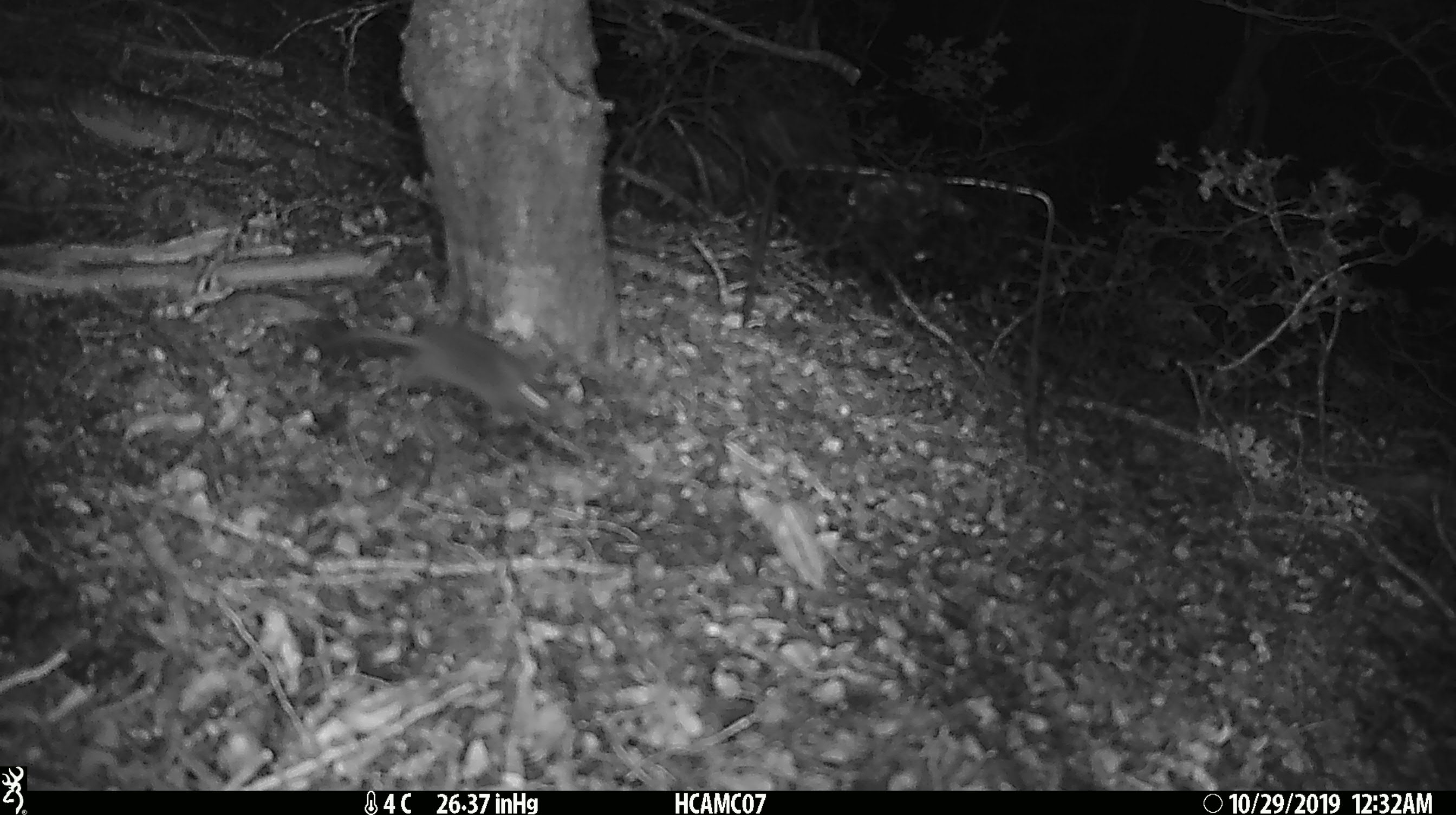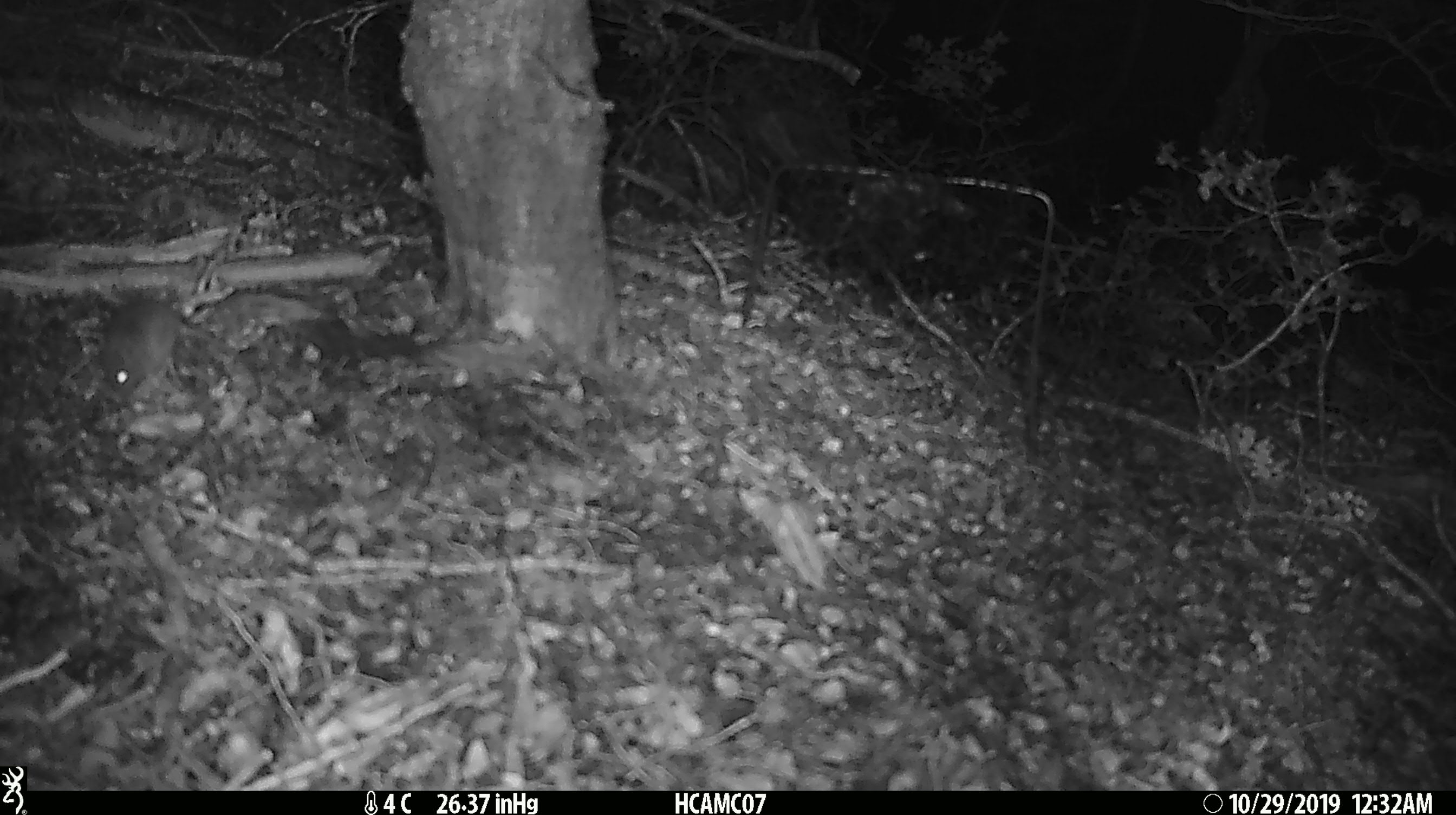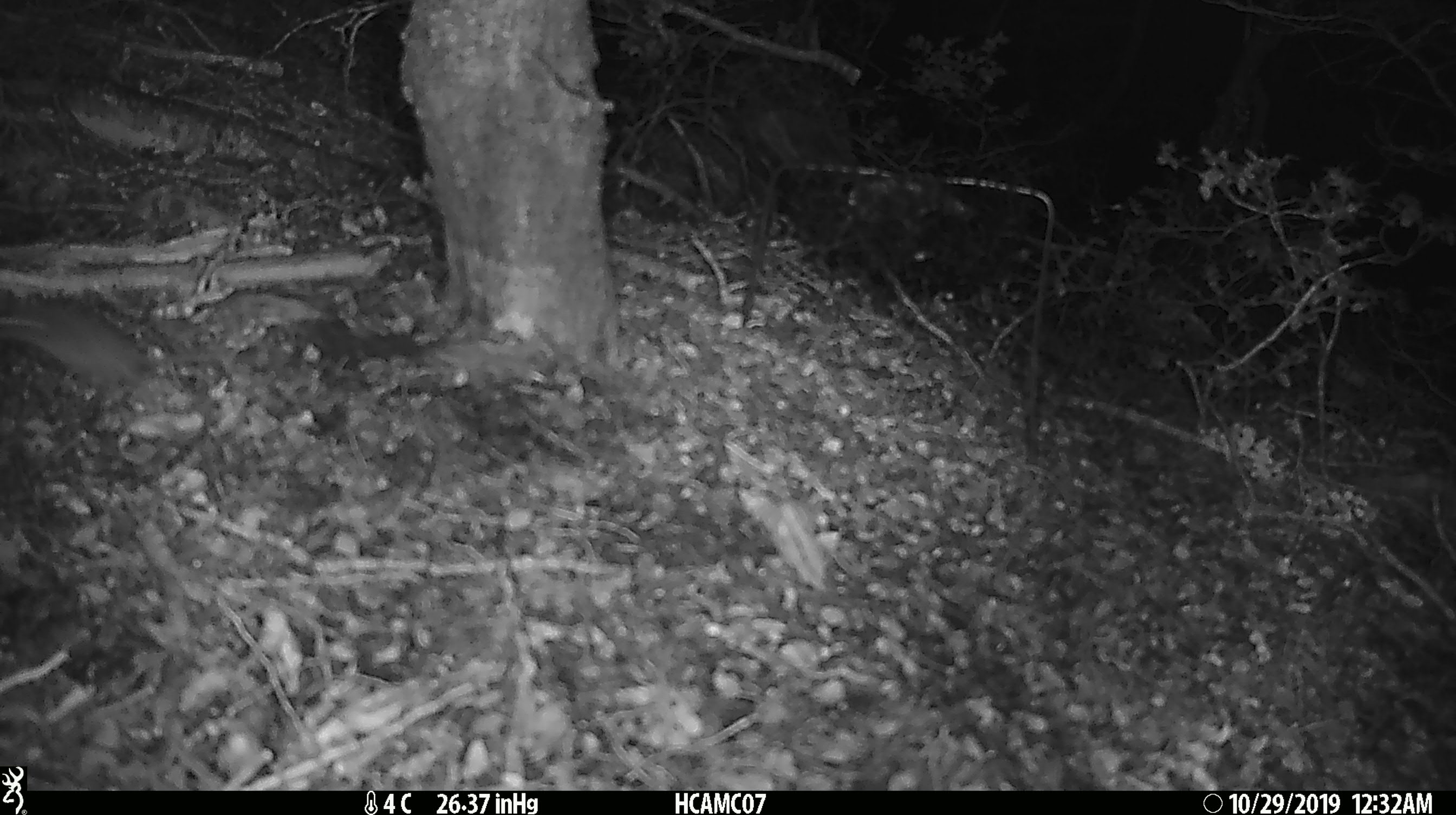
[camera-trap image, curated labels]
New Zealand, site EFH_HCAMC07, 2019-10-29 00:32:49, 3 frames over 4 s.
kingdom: Animalia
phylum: Chordata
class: Mammalia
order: Rodentia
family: Muridae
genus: Mus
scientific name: Mus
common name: mouse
Mouse (Mus).